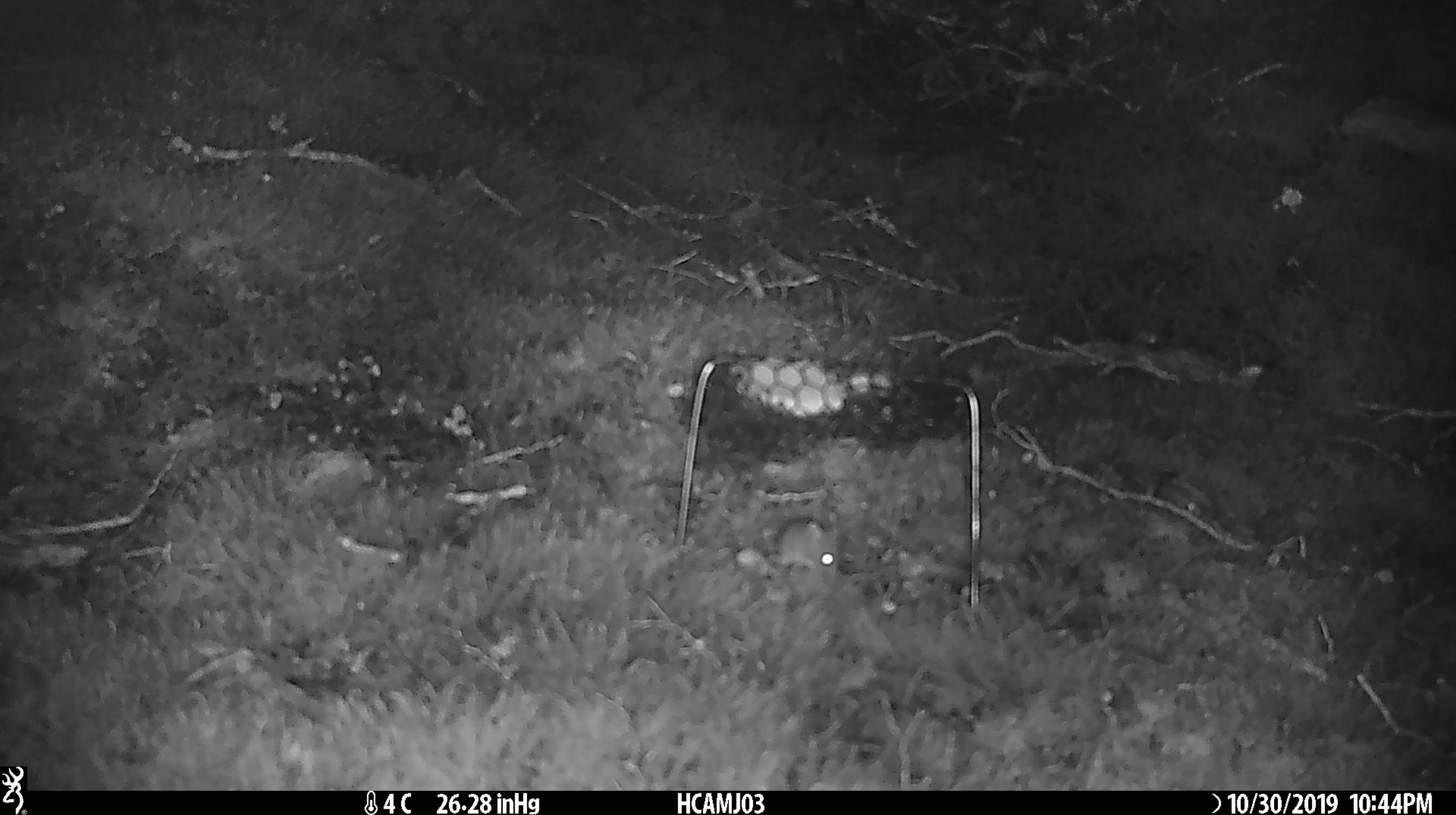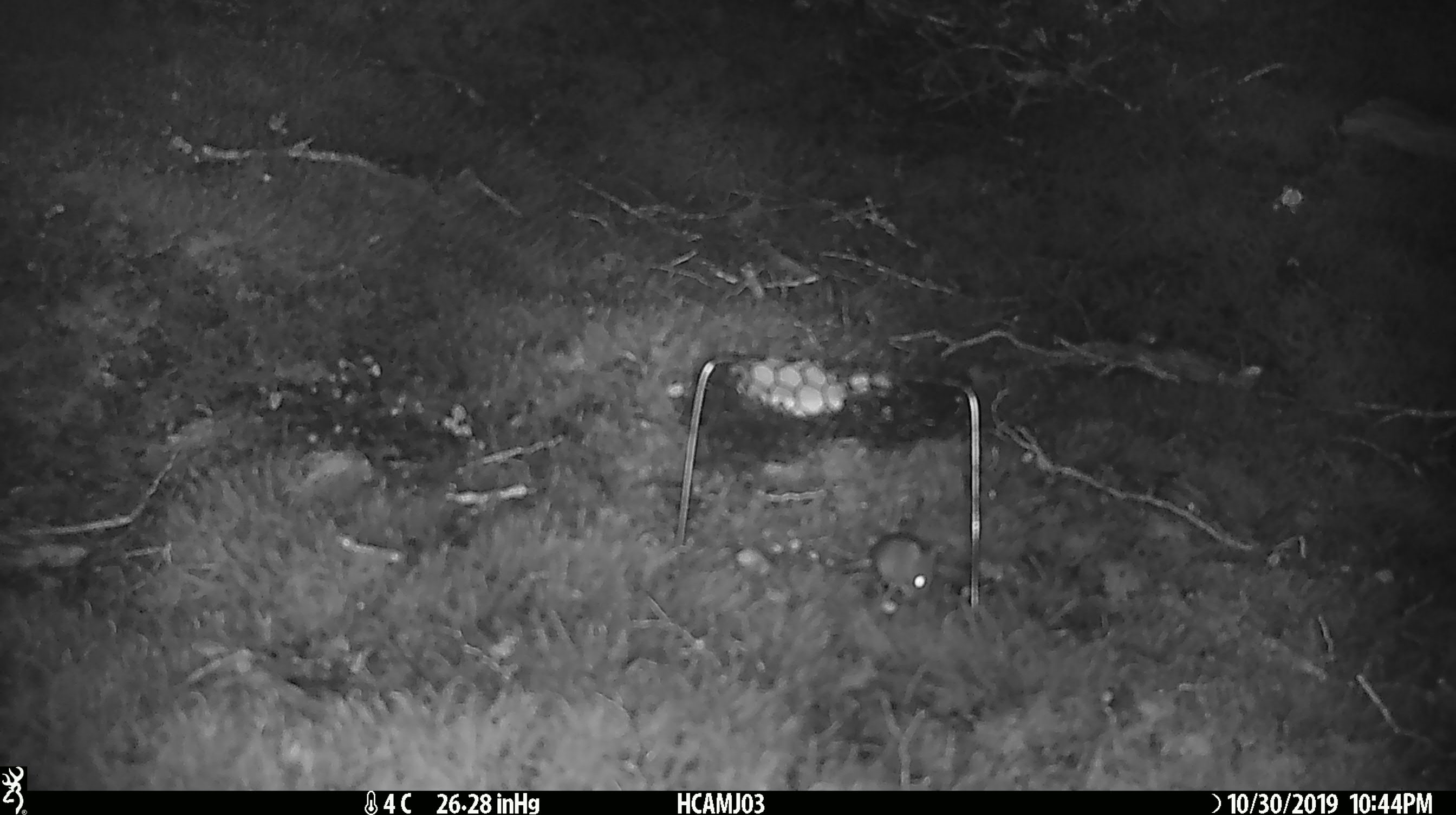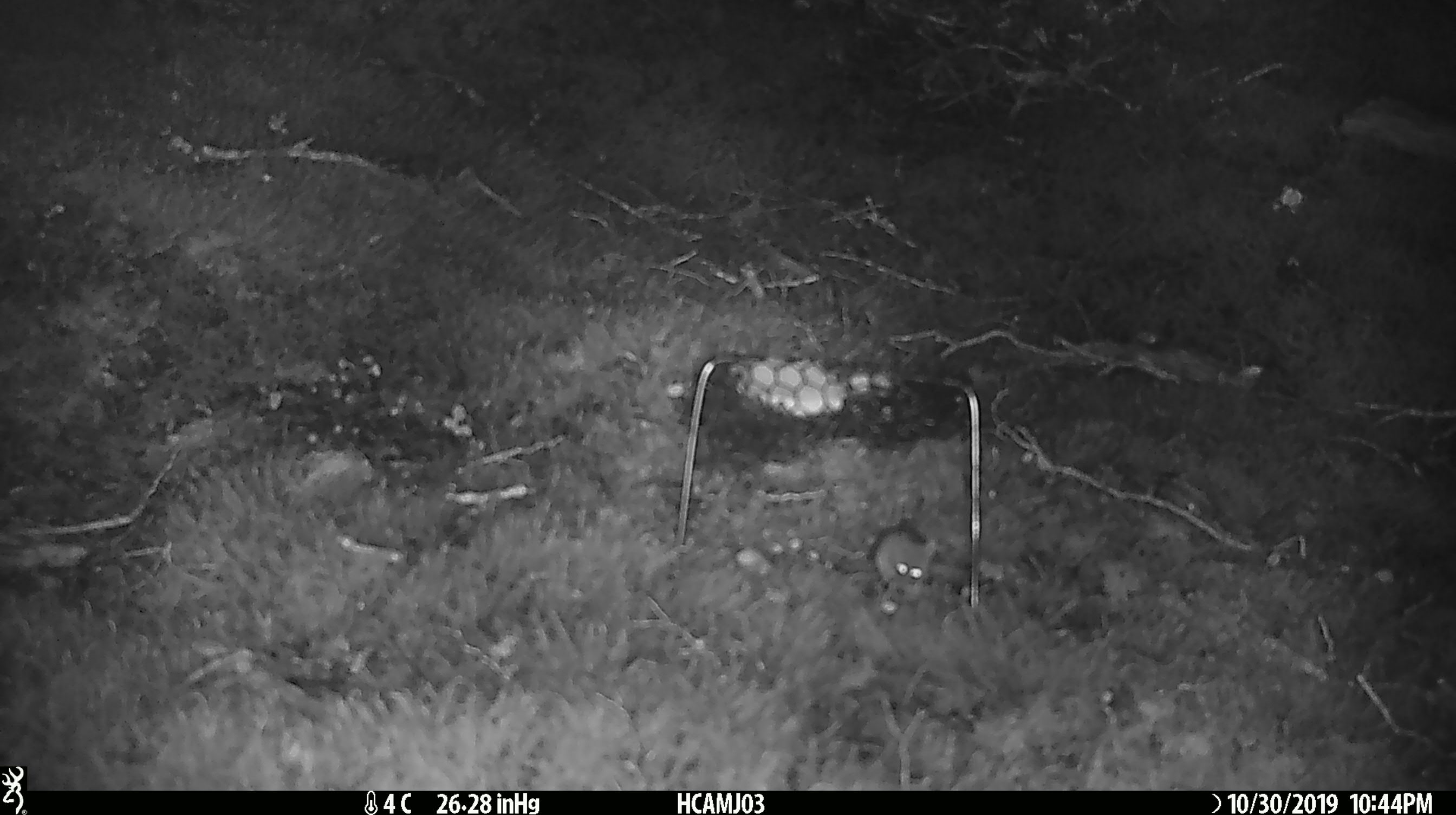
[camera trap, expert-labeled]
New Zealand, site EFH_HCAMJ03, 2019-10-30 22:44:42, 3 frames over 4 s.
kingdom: Animalia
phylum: Chordata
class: Mammalia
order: Rodentia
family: Muridae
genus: Mus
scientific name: Mus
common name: mouse